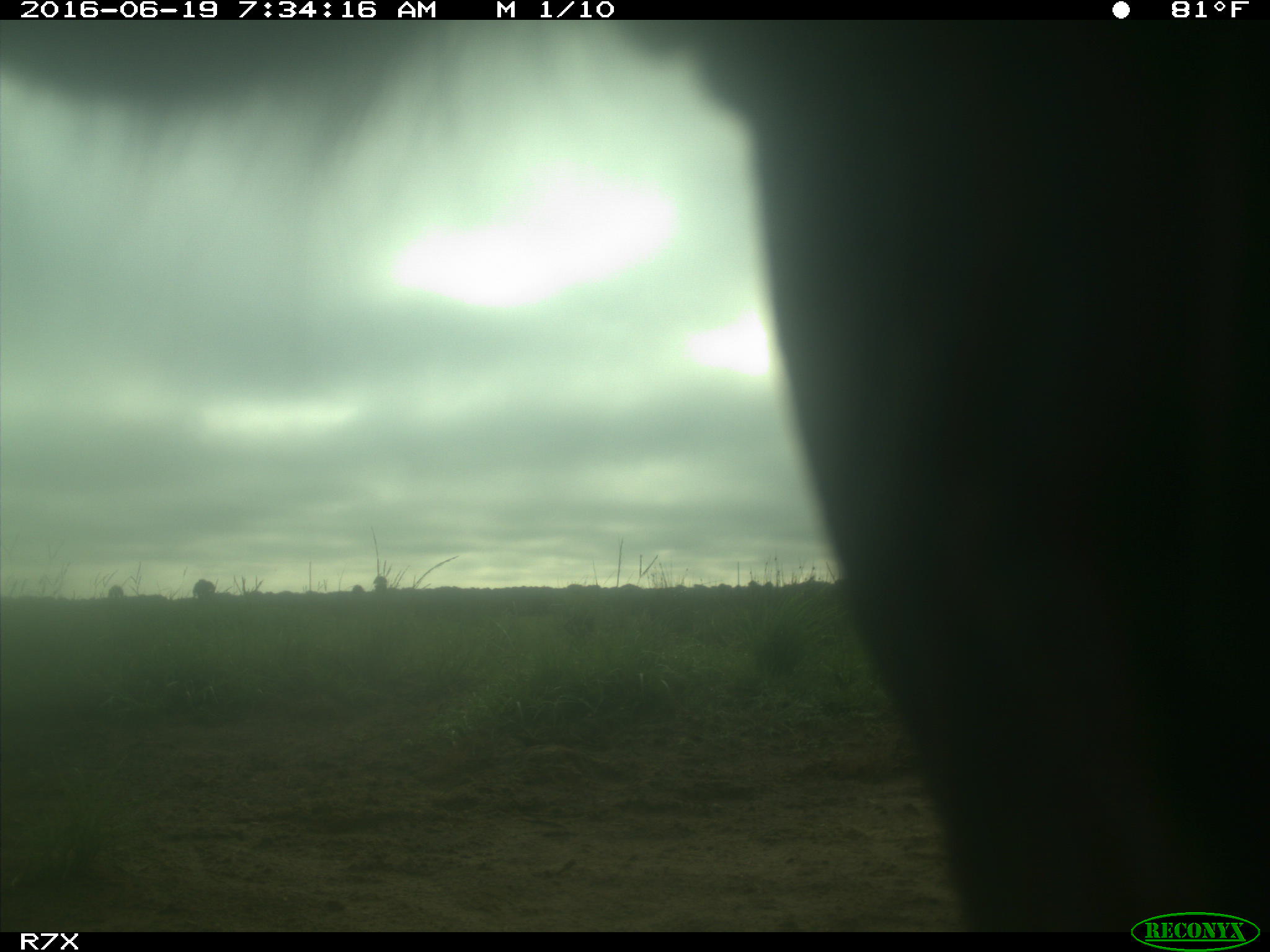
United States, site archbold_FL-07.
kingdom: Animalia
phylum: Chordata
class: Mammalia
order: Artiodactyla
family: Bovidae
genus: Bos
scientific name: Bos taurus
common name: domestic cow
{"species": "Bos taurus (domestic cow)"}